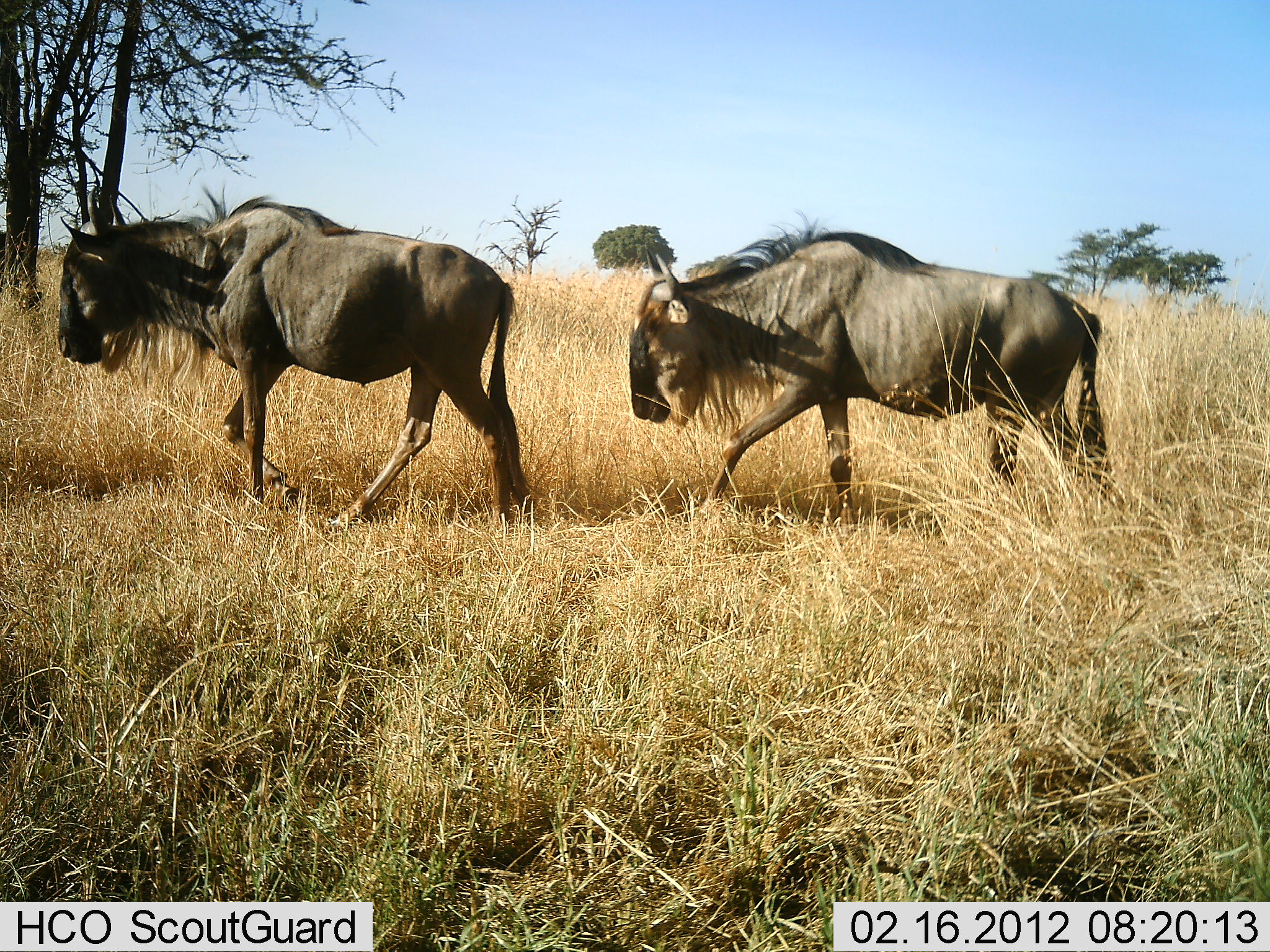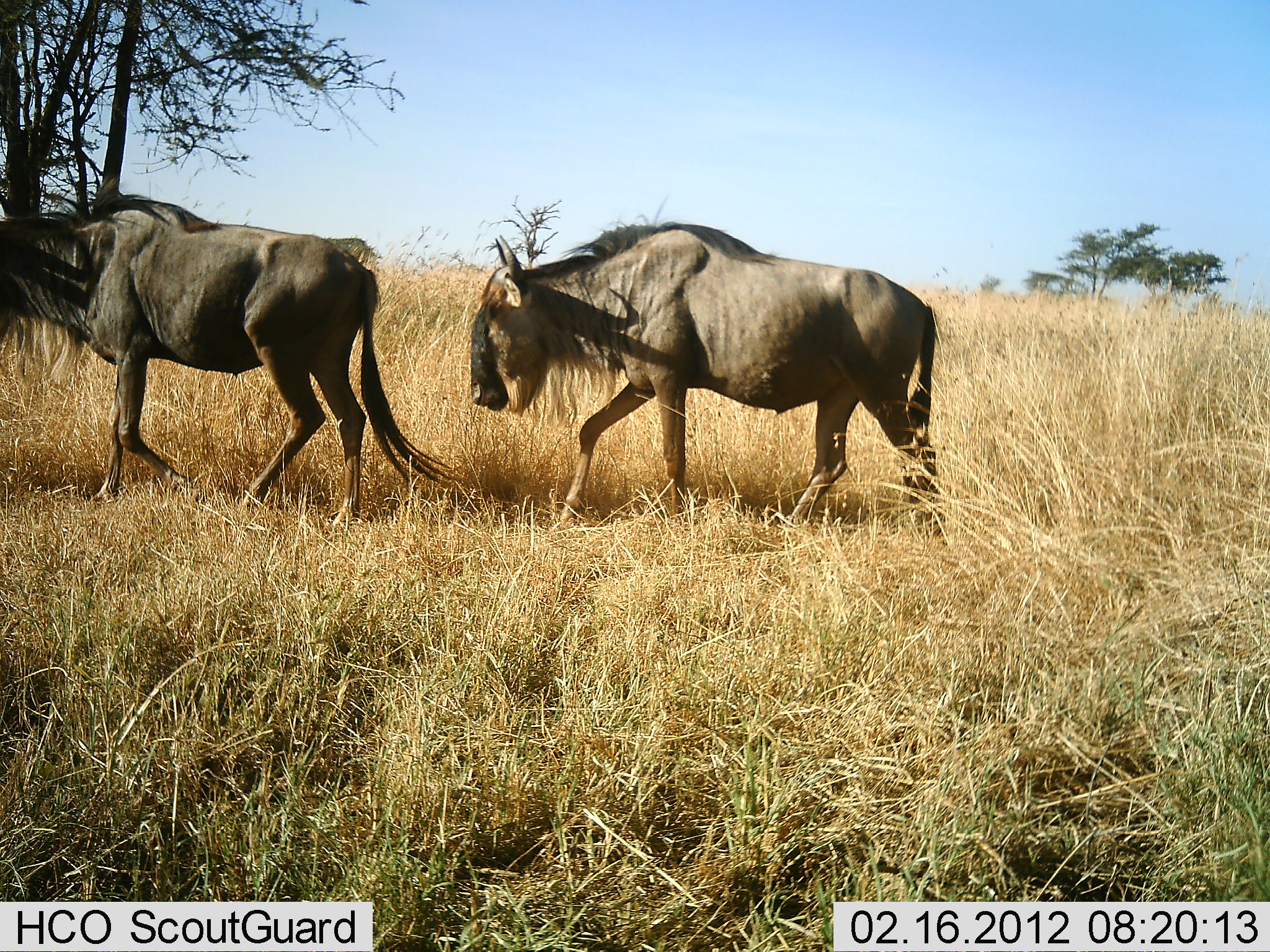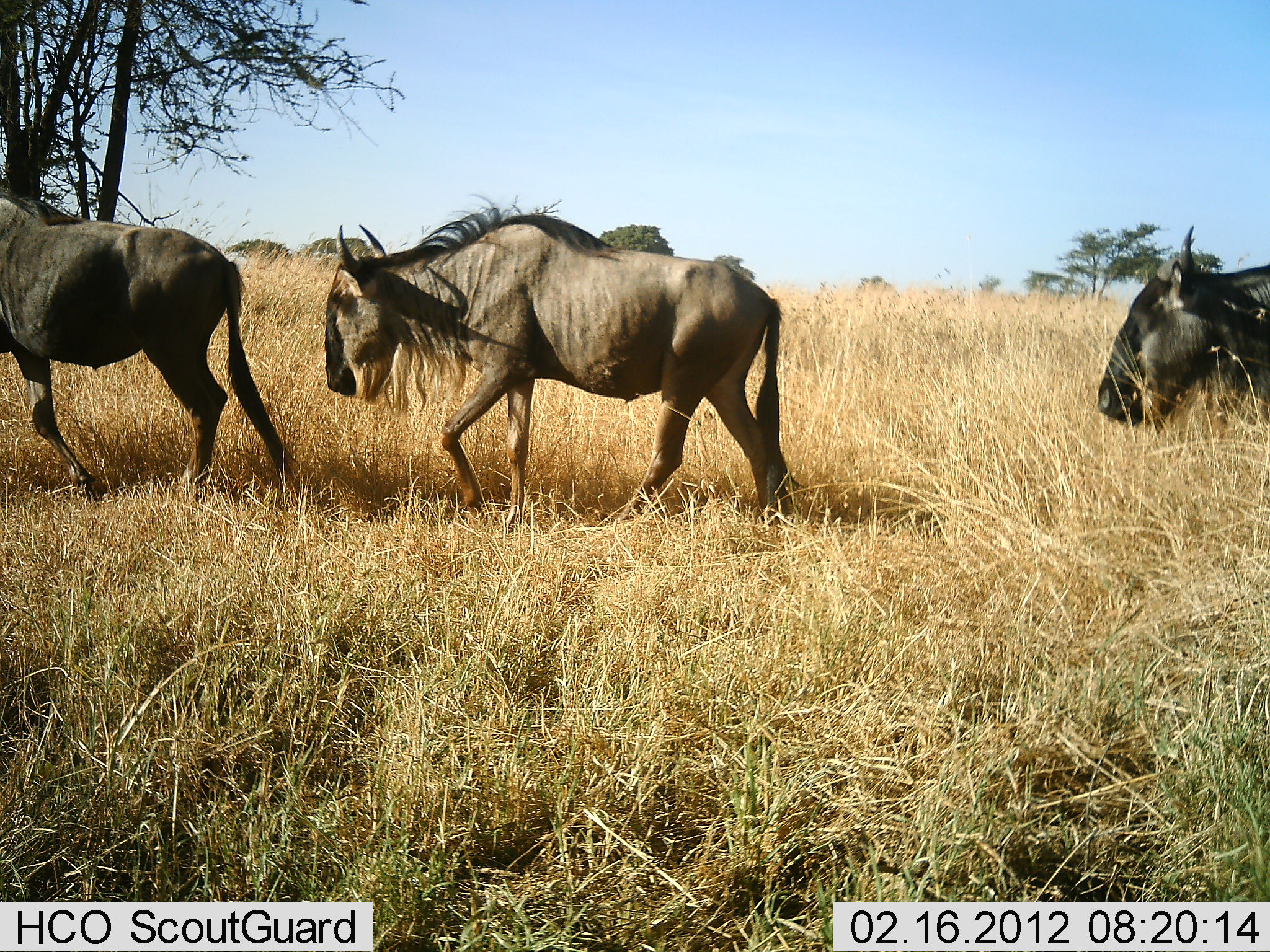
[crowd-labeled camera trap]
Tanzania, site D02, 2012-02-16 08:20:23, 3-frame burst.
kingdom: Animalia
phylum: Chordata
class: Mammalia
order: Artiodactyla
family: Bovidae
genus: Connochaetes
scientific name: Connochaetes taurinus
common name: blue wildebeest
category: wildebeest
Wildebeest (blue wildebeest) (Connochaetes taurinus), count 3. Behavior (volunteer vote fractions): standing 0%, resting 0%, moving 100%, interacting 0%. Young present (vote fraction): 0%. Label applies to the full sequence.